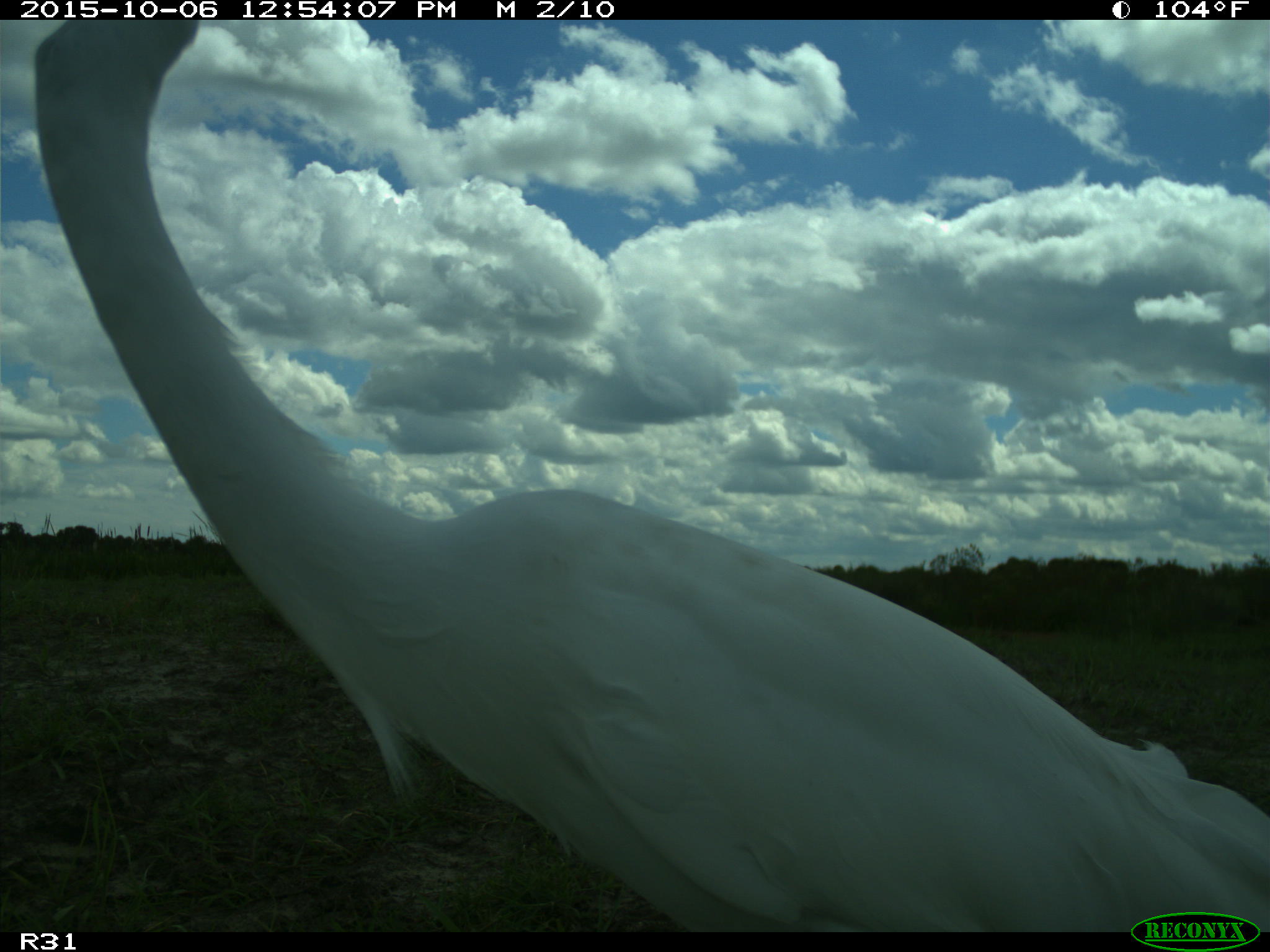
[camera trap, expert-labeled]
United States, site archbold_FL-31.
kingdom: Animalia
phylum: Chordata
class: Aves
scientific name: Aves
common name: birds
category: unidentified bird